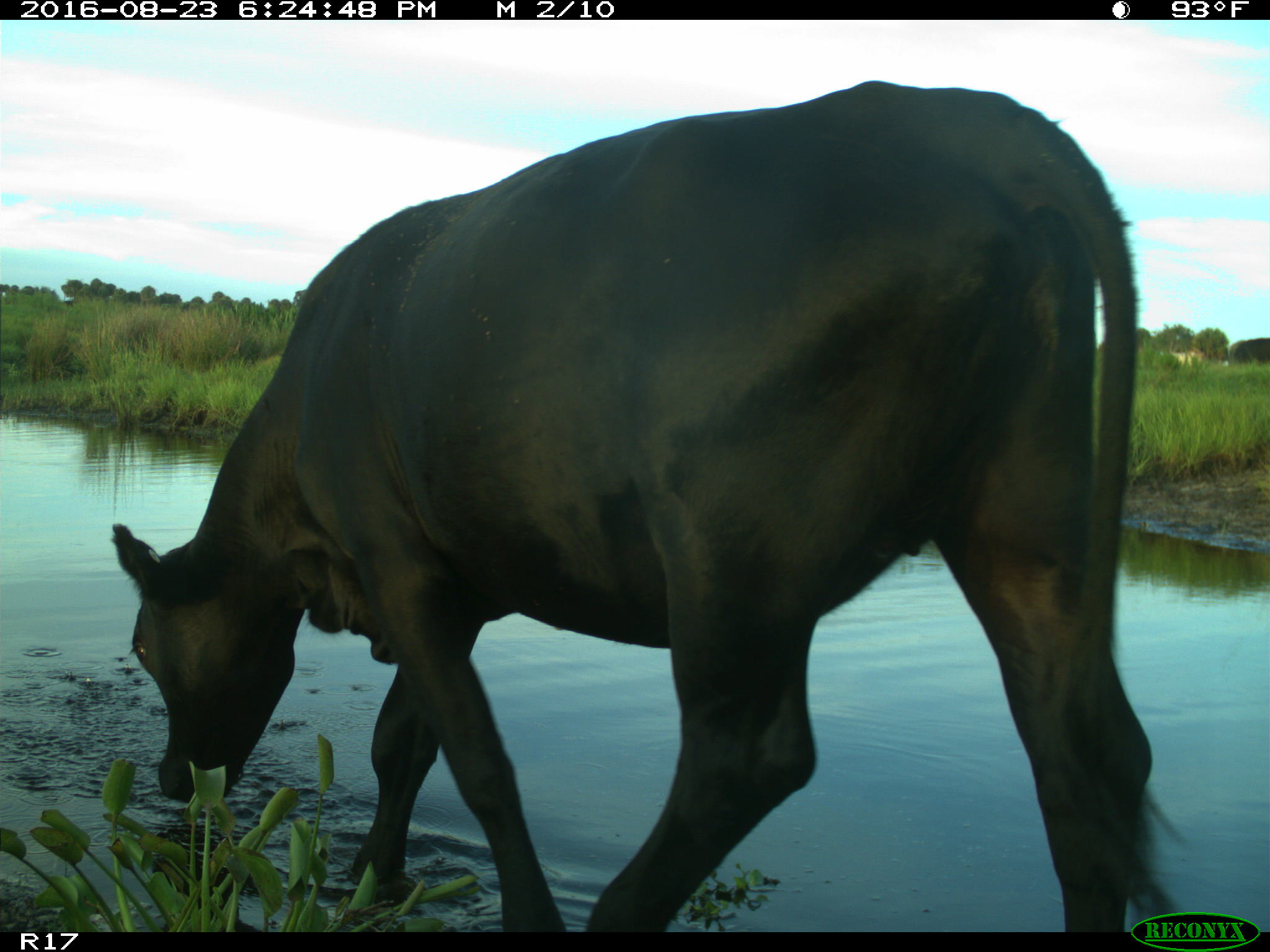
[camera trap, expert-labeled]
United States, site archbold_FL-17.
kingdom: Animalia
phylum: Chordata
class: Mammalia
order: Artiodactyla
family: Bovidae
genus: Bos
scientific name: Bos taurus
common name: domestic cow